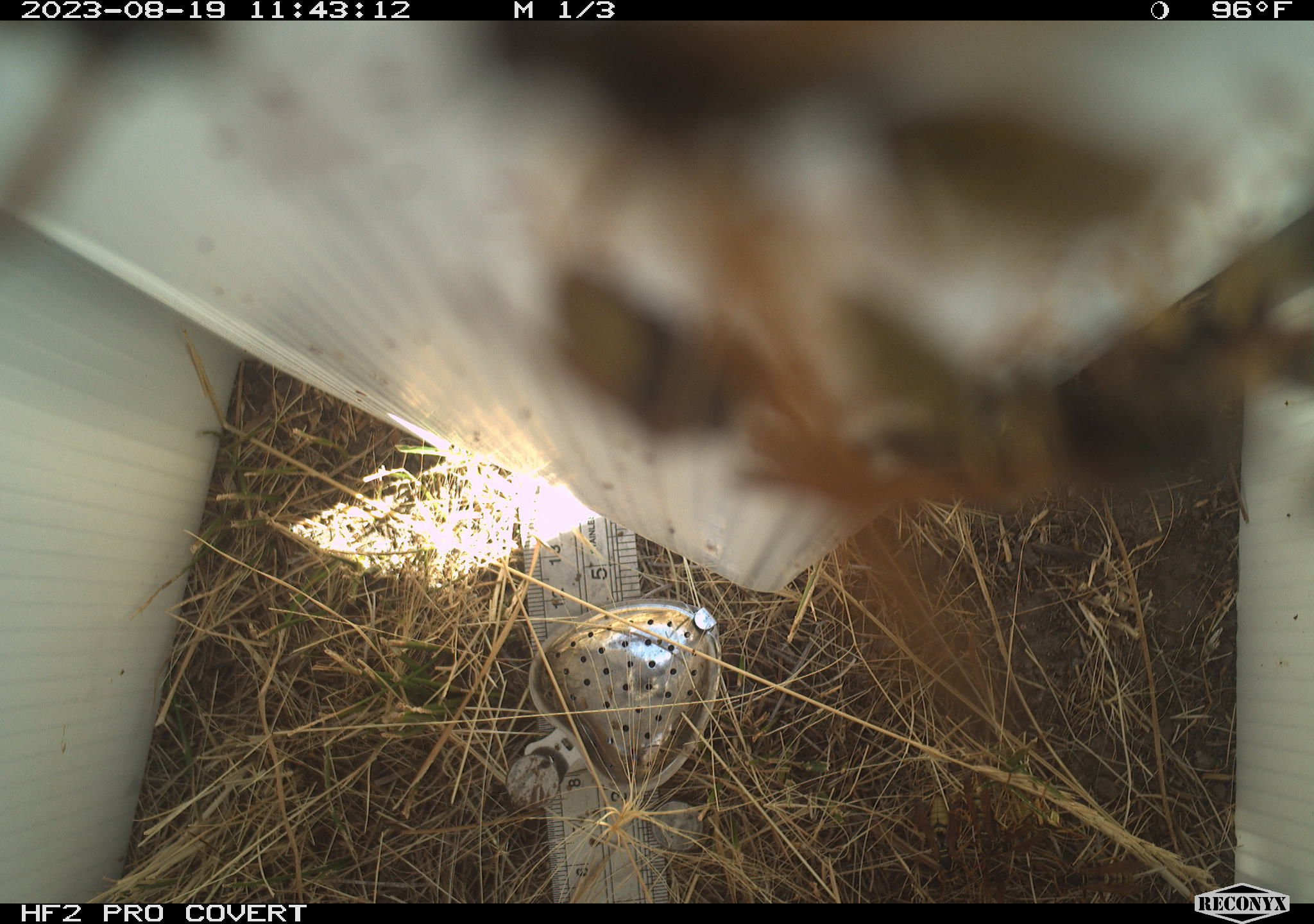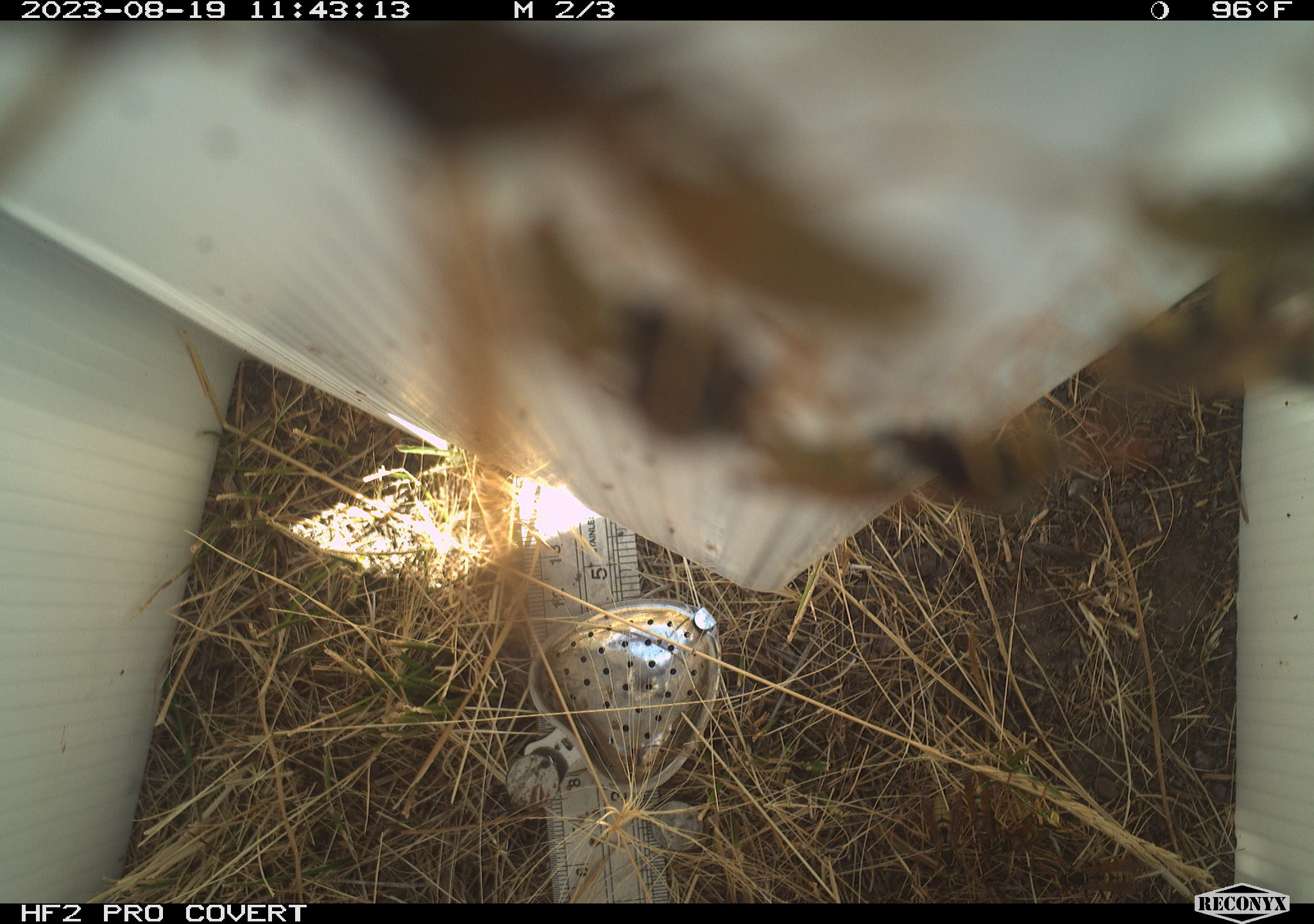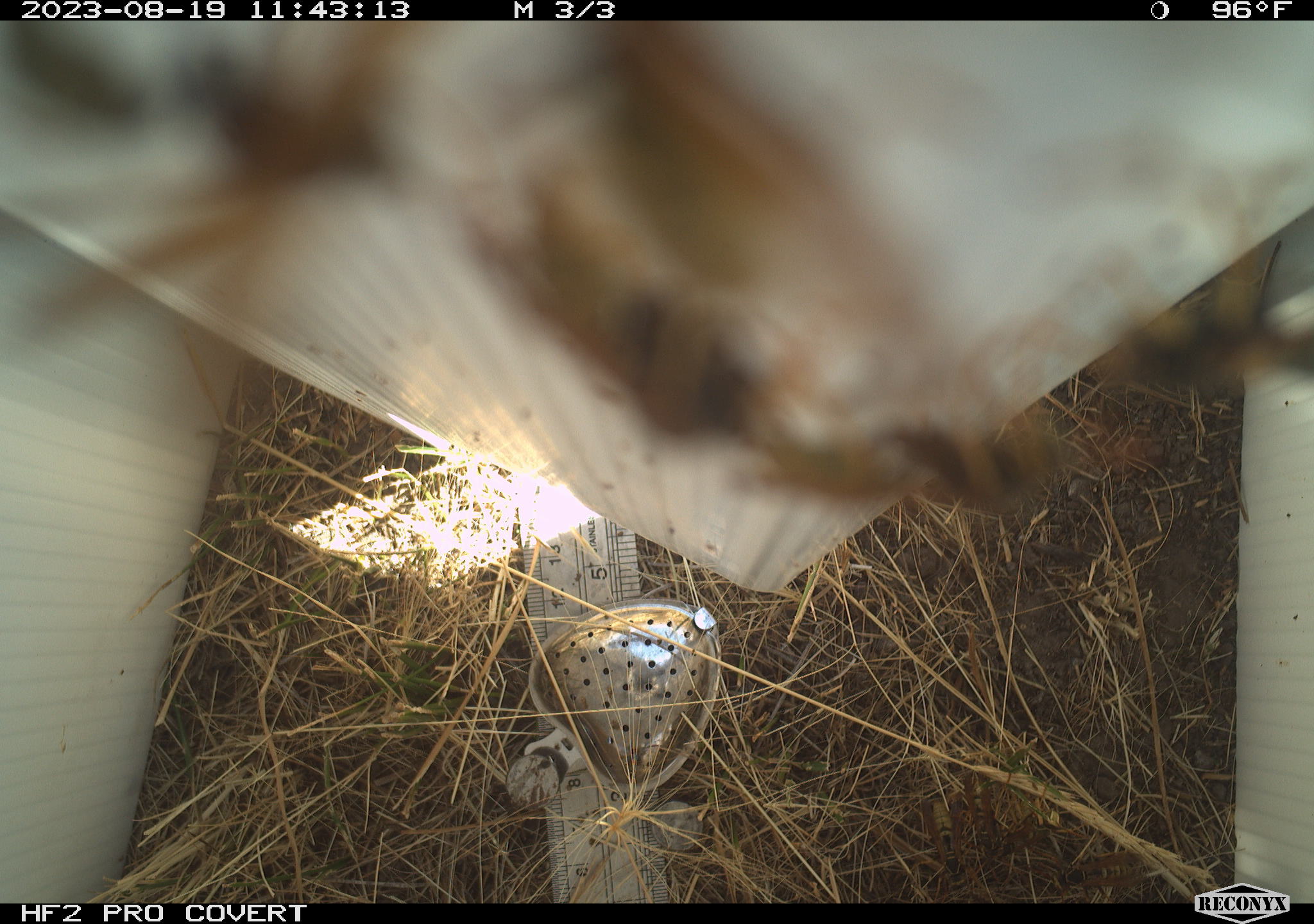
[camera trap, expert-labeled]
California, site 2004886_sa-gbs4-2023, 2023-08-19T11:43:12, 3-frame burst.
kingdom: Animalia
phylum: Arthropoda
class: Insecta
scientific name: Insecta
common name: insect